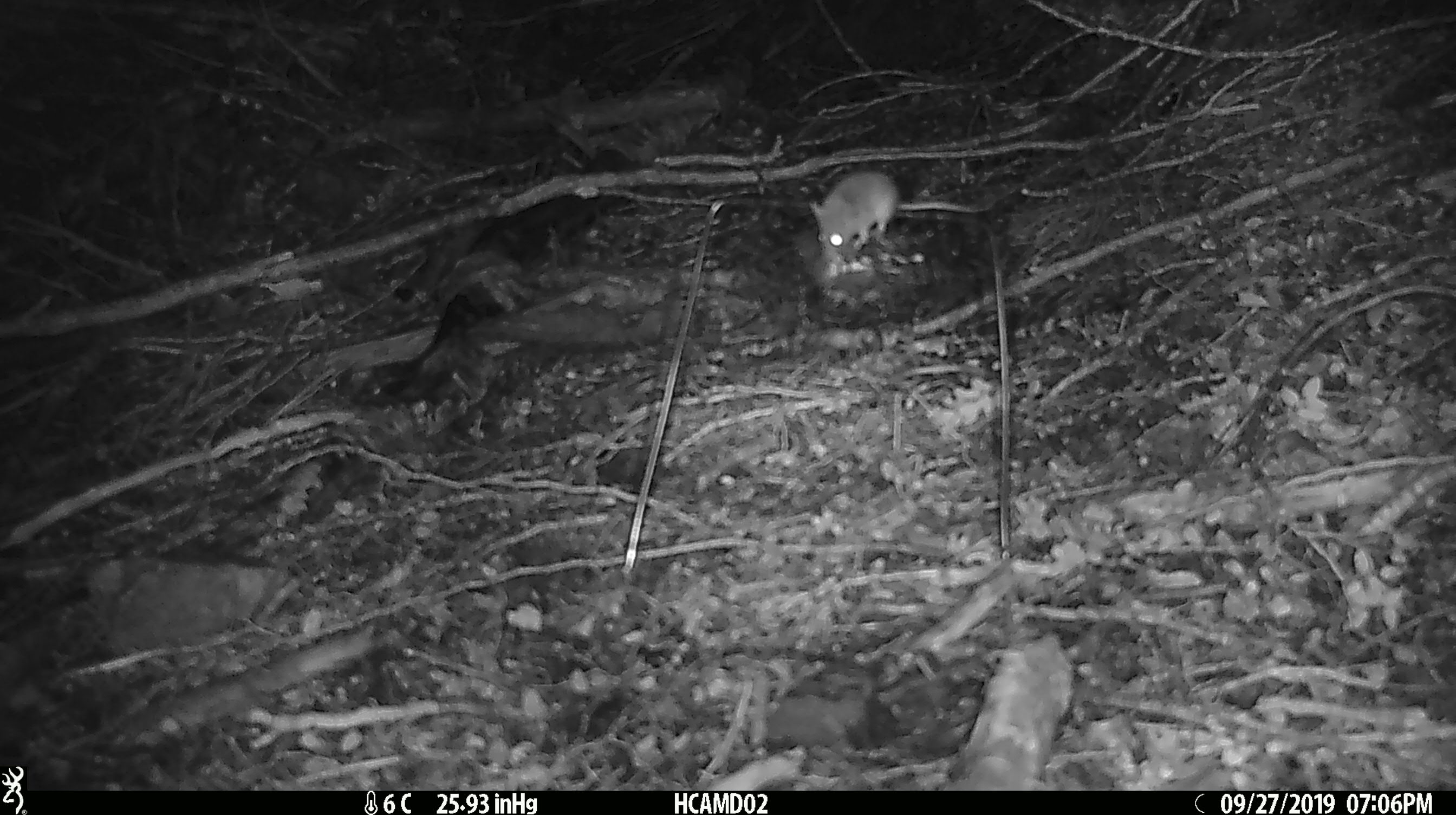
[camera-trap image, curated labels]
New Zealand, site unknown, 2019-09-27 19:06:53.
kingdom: Animalia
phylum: Chordata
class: Mammalia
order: Rodentia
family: Muridae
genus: Mus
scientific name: Mus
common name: mouse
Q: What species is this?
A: Mouse (Mus).